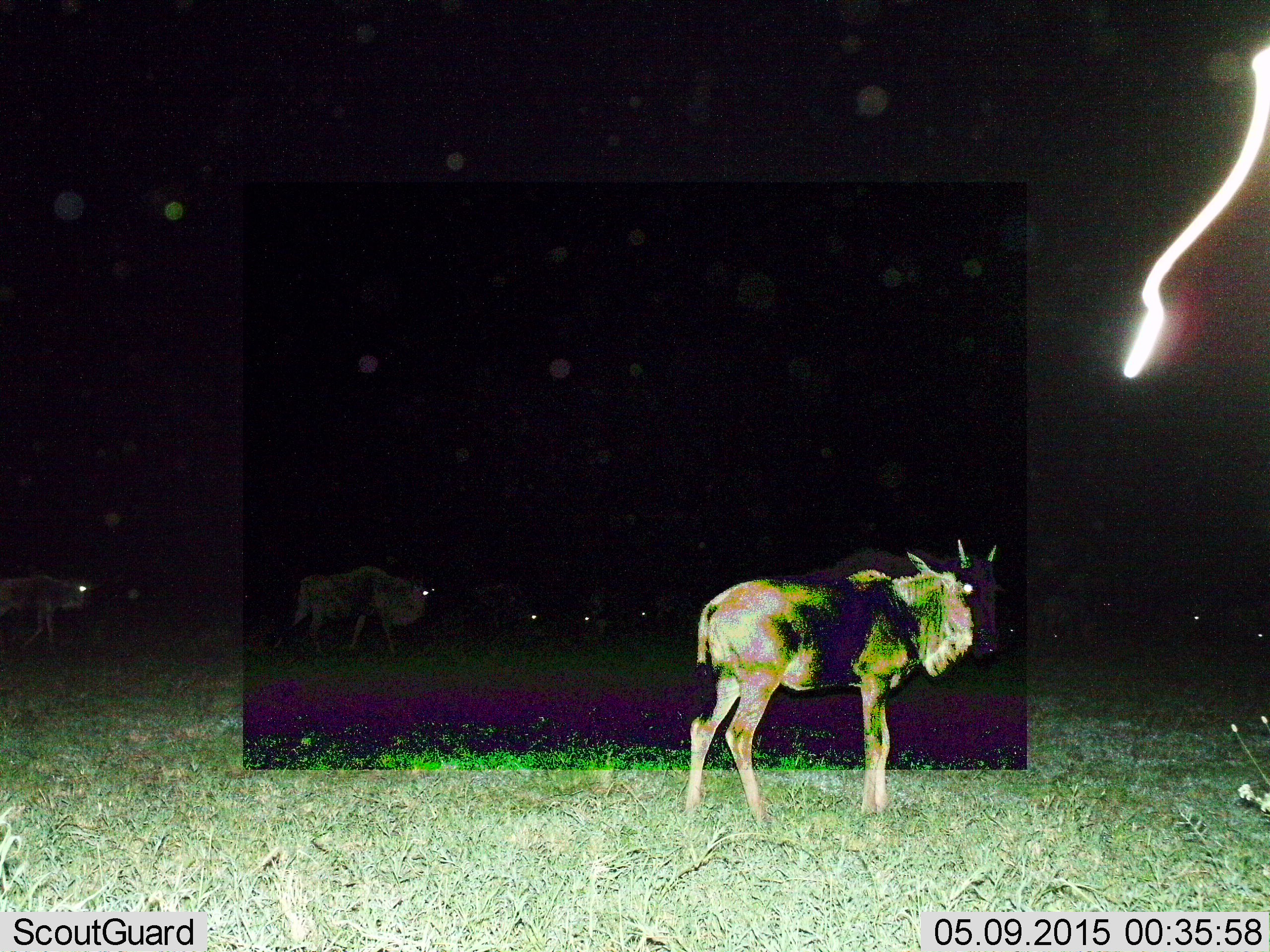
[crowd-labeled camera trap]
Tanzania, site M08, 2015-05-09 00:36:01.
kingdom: Animalia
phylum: Chordata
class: Mammalia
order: Artiodactyla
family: Bovidae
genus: Connochaetes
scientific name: Connochaetes taurinus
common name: blue wildebeest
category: wildebeest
Wildebeest (blue wildebeest) (Connochaetes taurinus), count 3. Behavior (volunteer vote fractions): standing 90%, resting 10%, moving 60%, interacting 0%. Young present (vote fraction): 20%. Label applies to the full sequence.